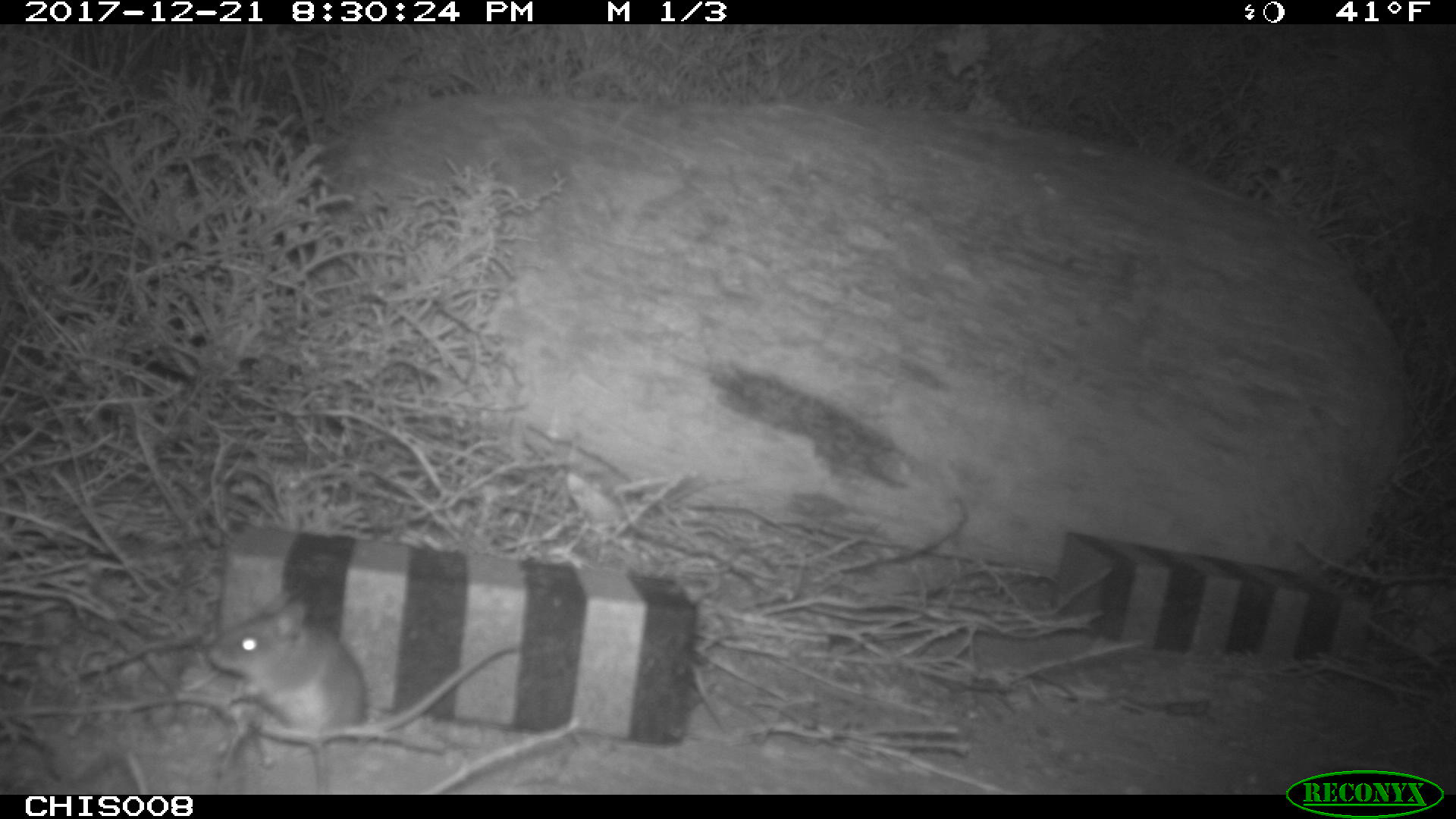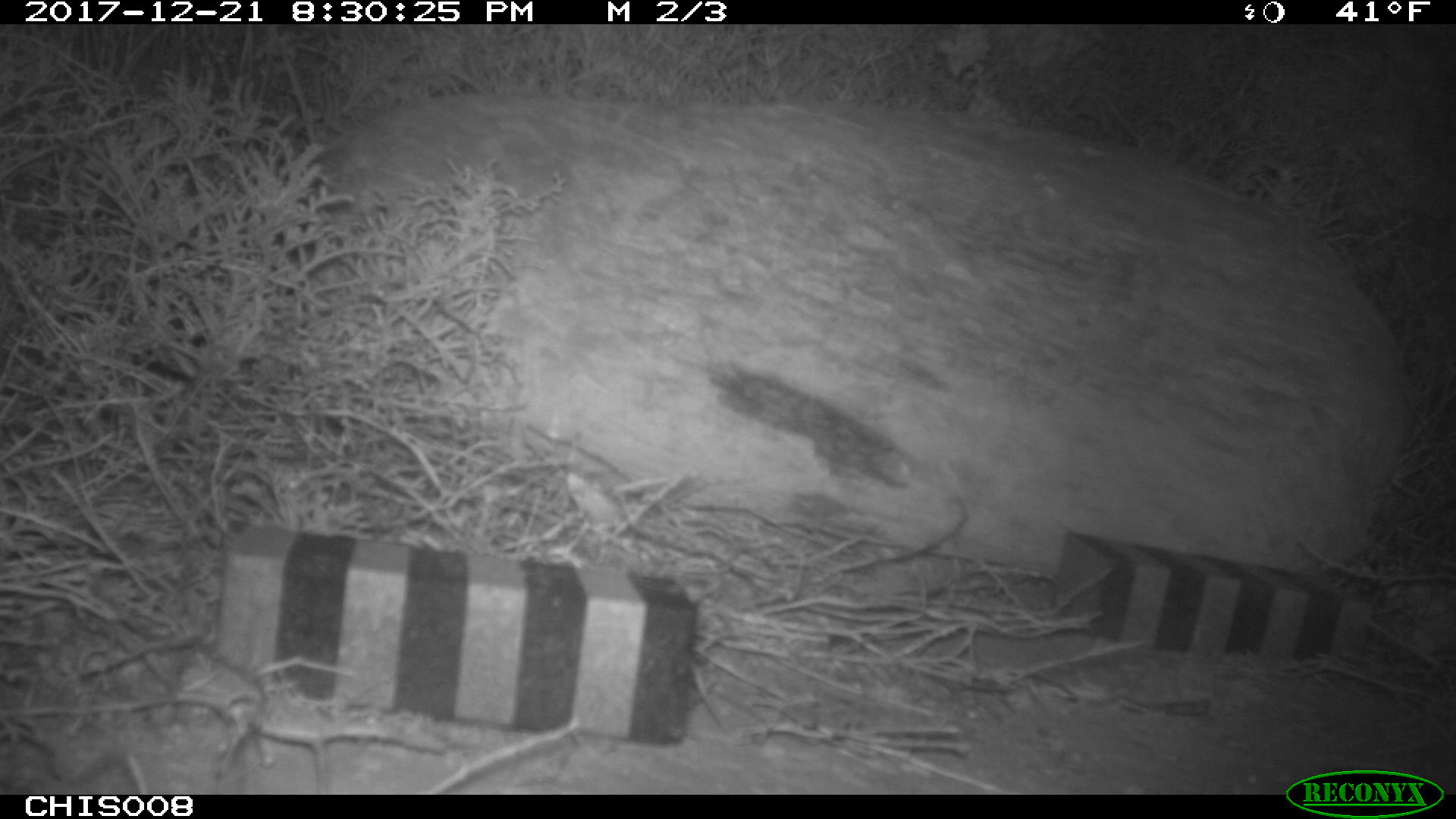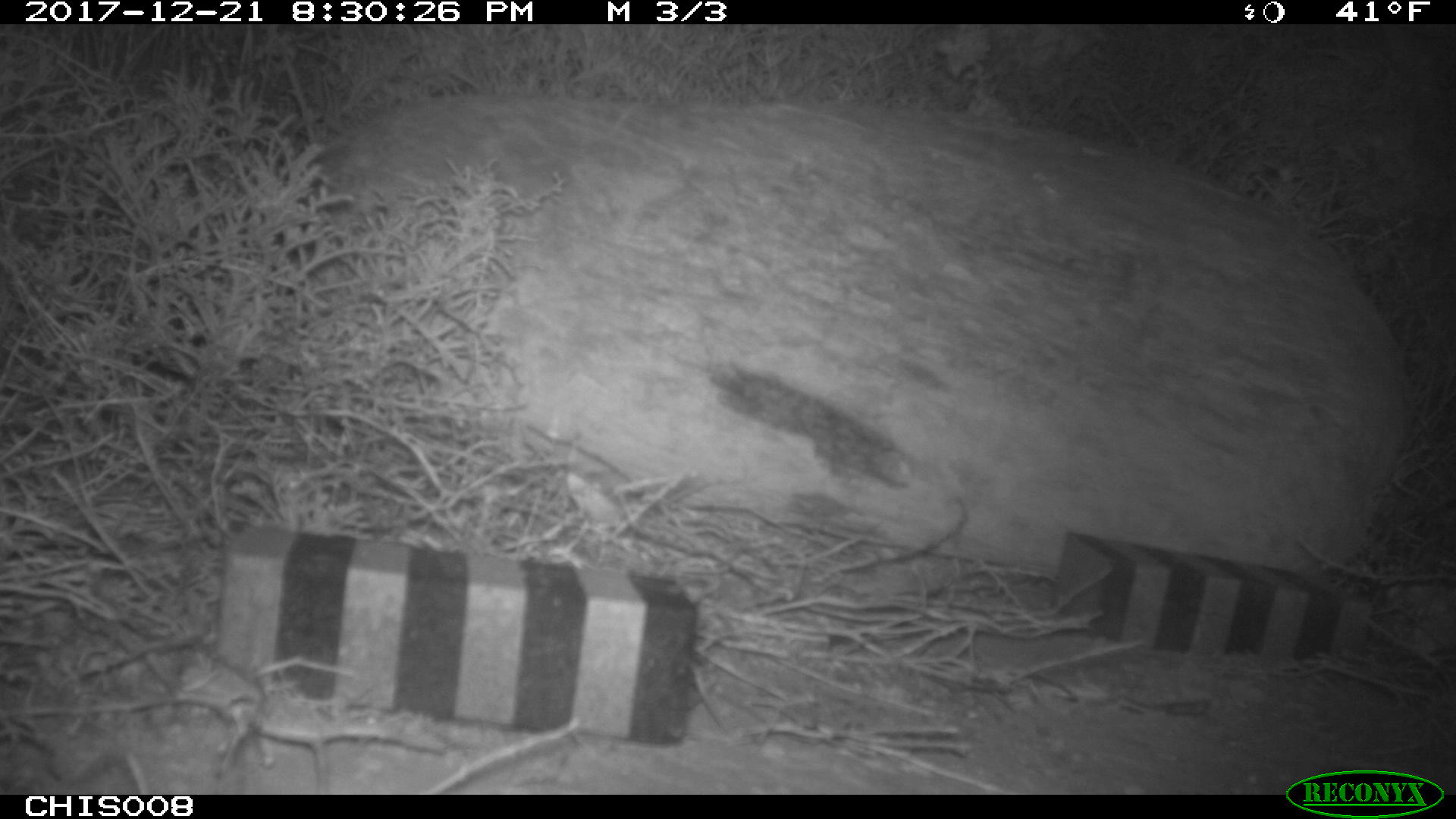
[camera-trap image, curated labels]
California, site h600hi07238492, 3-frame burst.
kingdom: Animalia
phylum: Chordata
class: Mammalia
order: Rodentia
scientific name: Rodentia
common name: rodent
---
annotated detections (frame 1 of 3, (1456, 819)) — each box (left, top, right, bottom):
rodent: (205, 589, 522, 743)